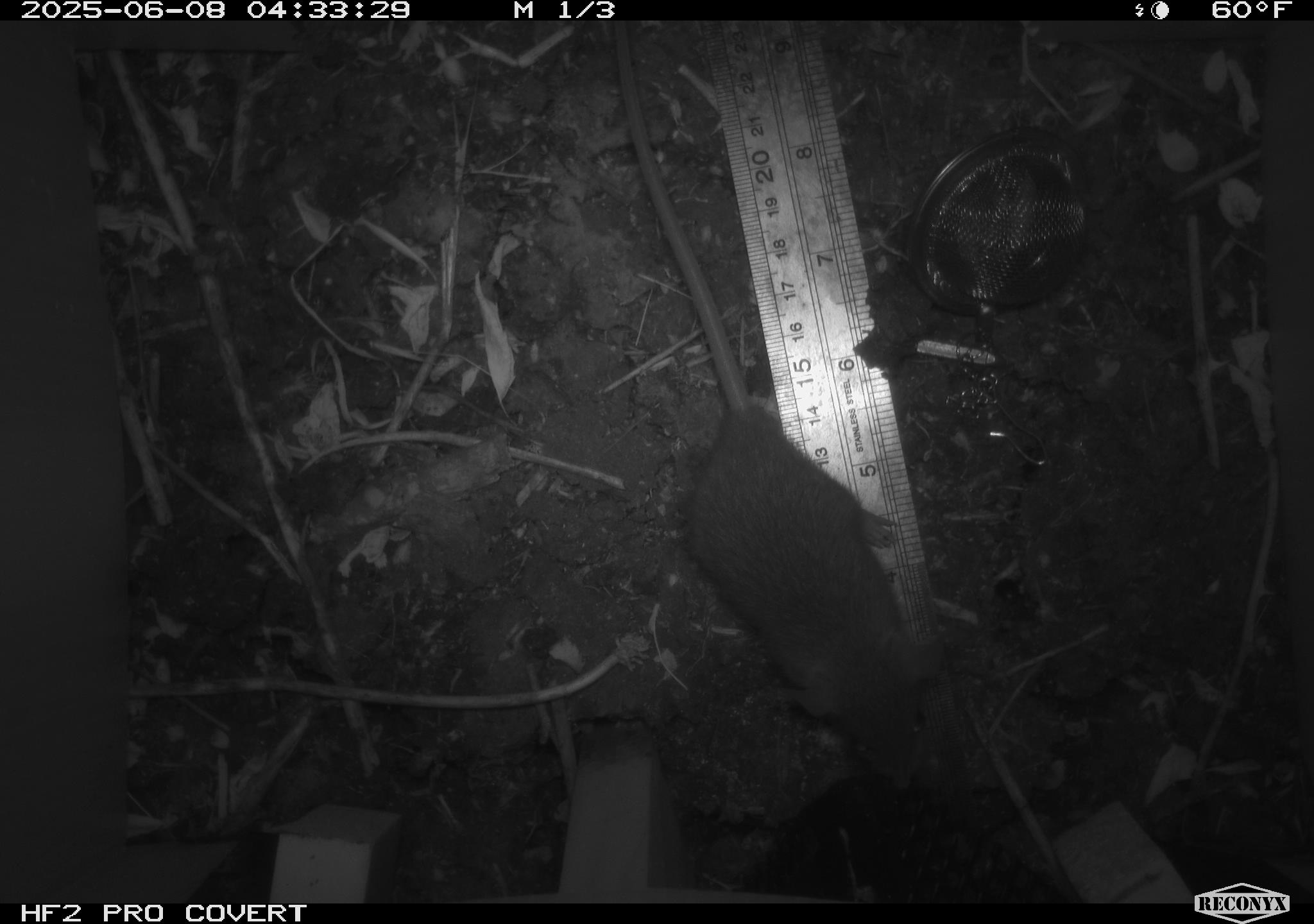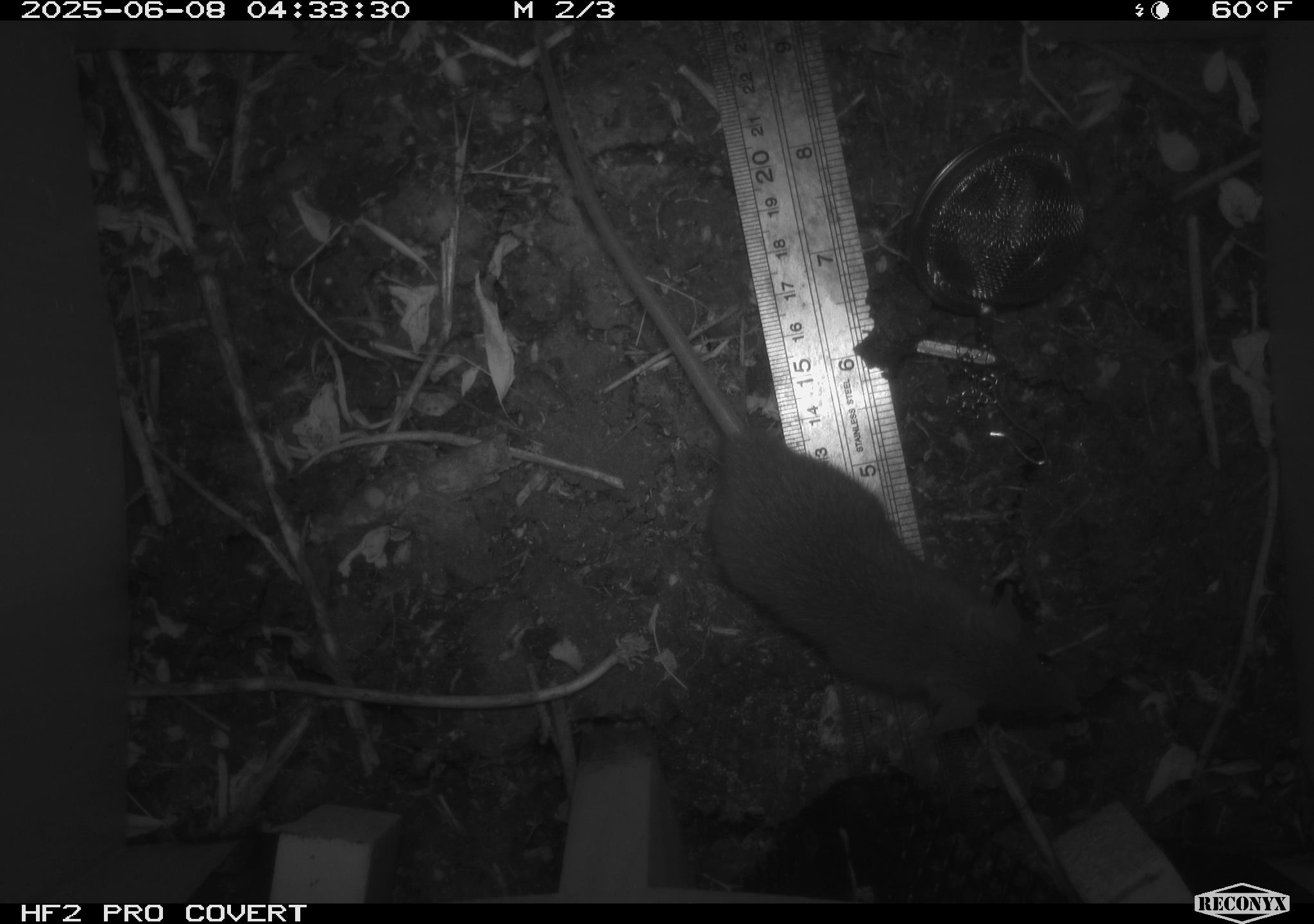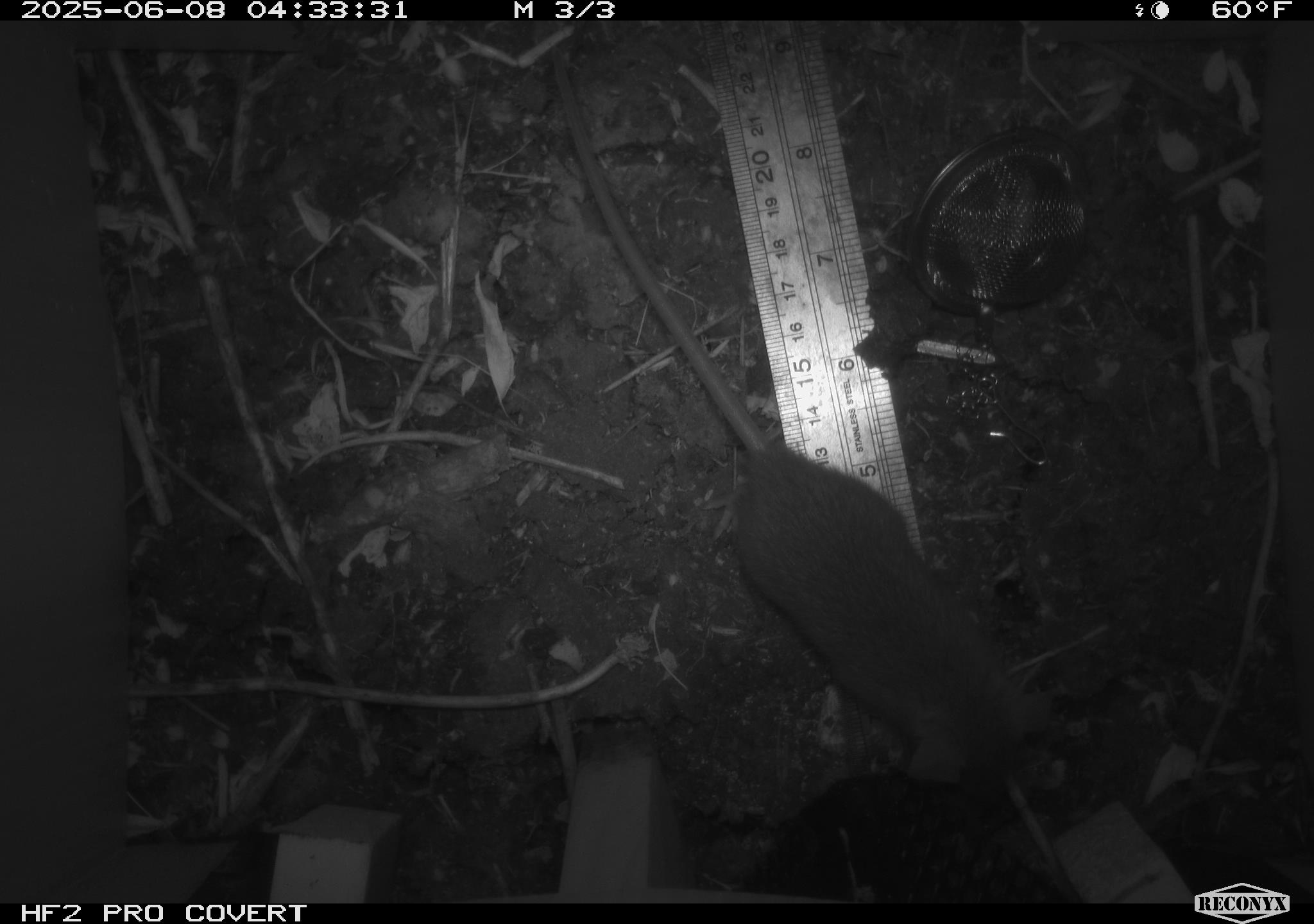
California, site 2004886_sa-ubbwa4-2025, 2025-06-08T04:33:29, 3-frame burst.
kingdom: Animalia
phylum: Chordata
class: Mammalia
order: Rodentia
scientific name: Rodentia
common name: rodent